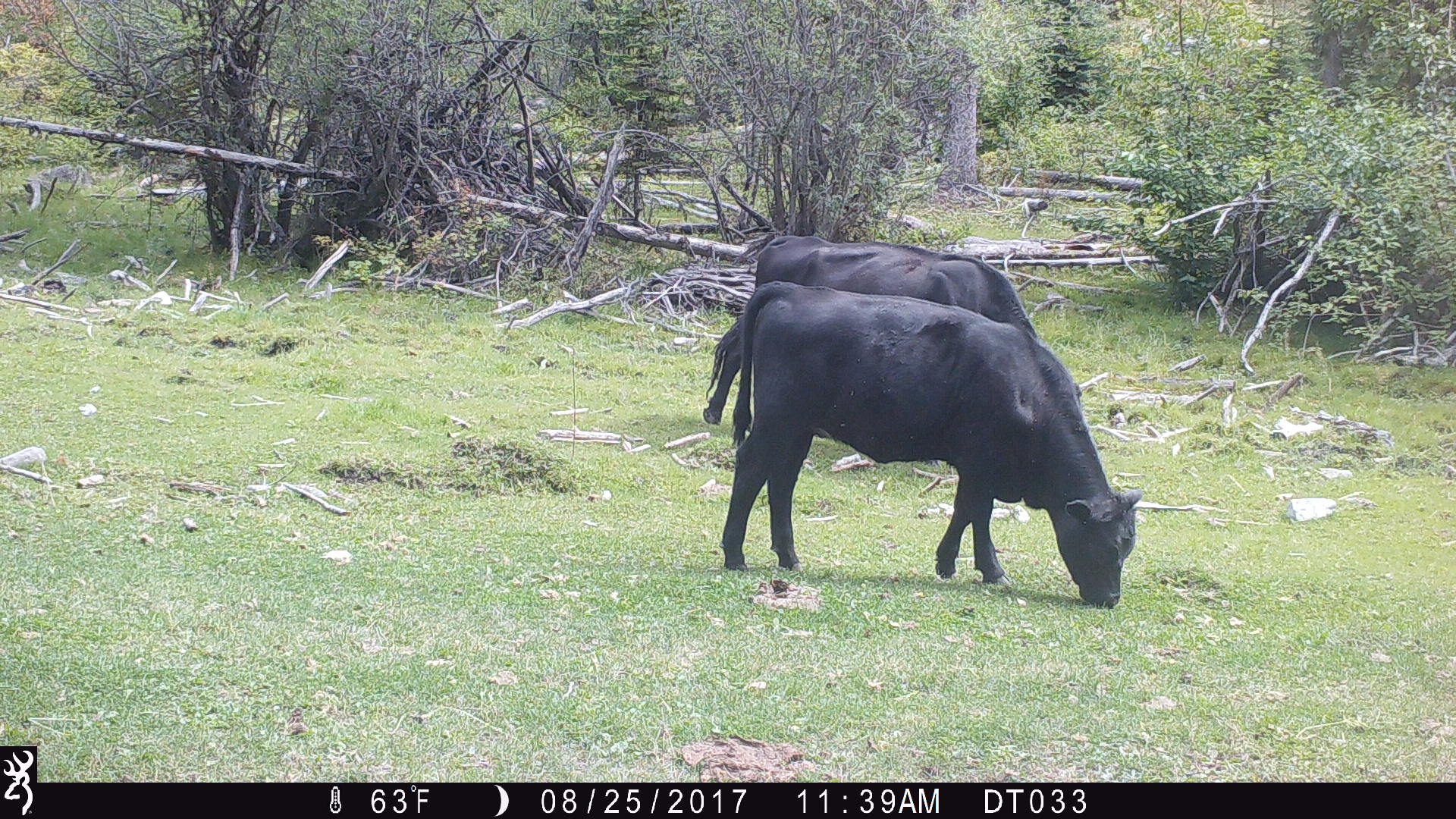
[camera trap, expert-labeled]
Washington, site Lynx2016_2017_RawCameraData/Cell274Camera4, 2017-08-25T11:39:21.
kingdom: Animalia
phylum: Chordata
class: Mammalia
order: Artiodactyla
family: Bovidae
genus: Bos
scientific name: Bos taurus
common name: domestic cattle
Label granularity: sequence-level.